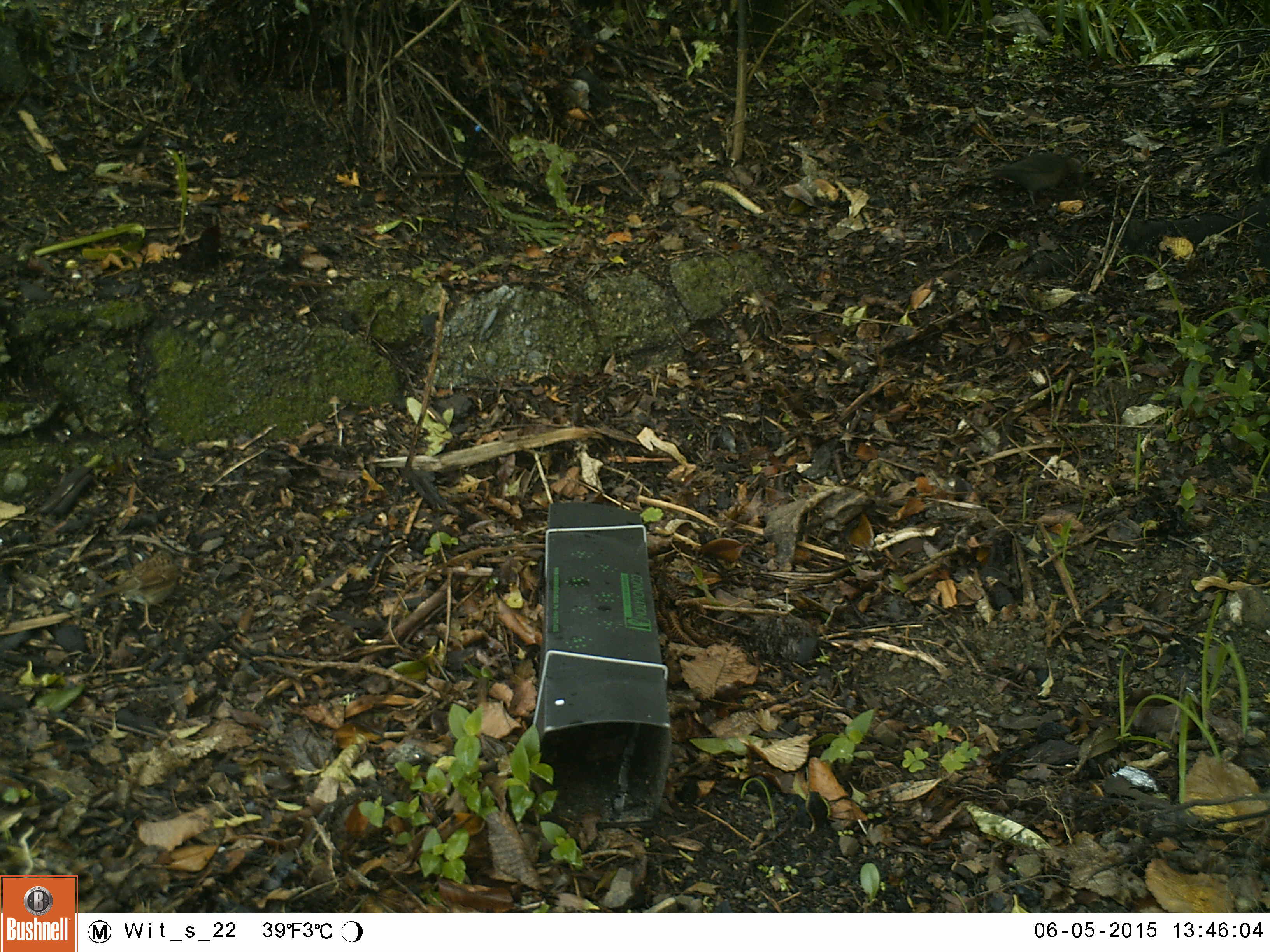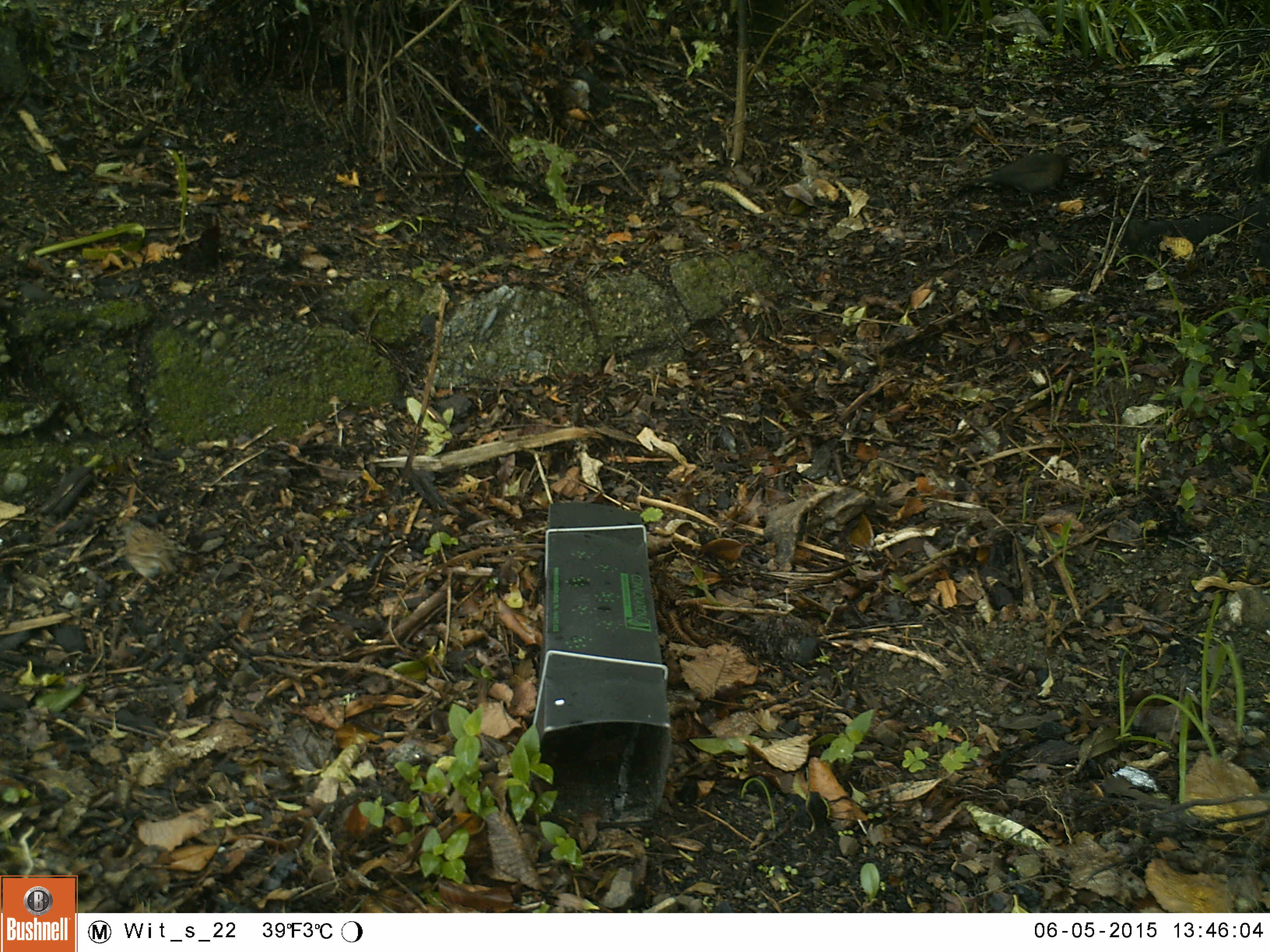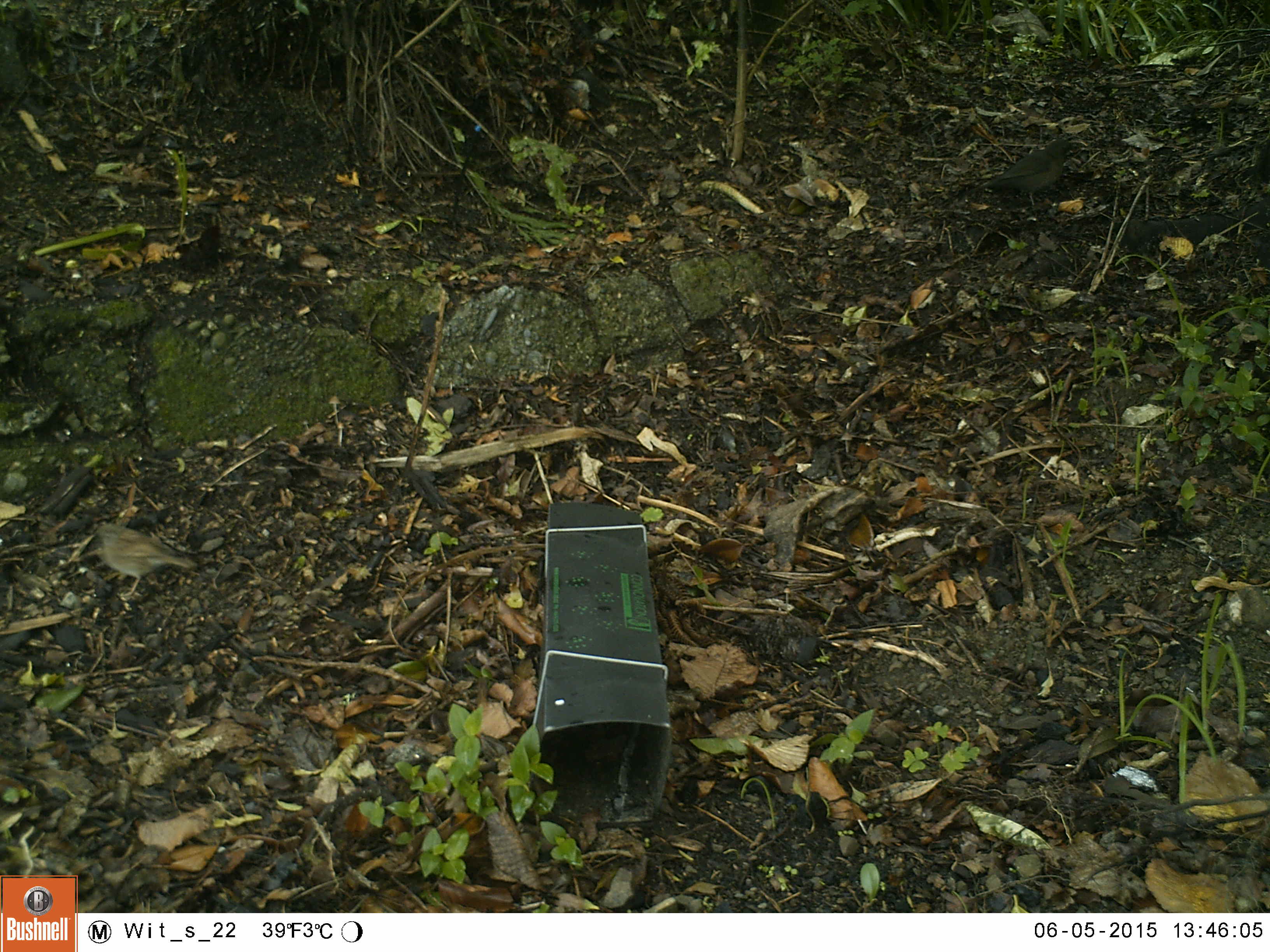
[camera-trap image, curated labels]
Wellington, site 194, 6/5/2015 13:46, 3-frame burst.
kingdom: Animalia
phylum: Chordata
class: Aves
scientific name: Aves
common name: bird